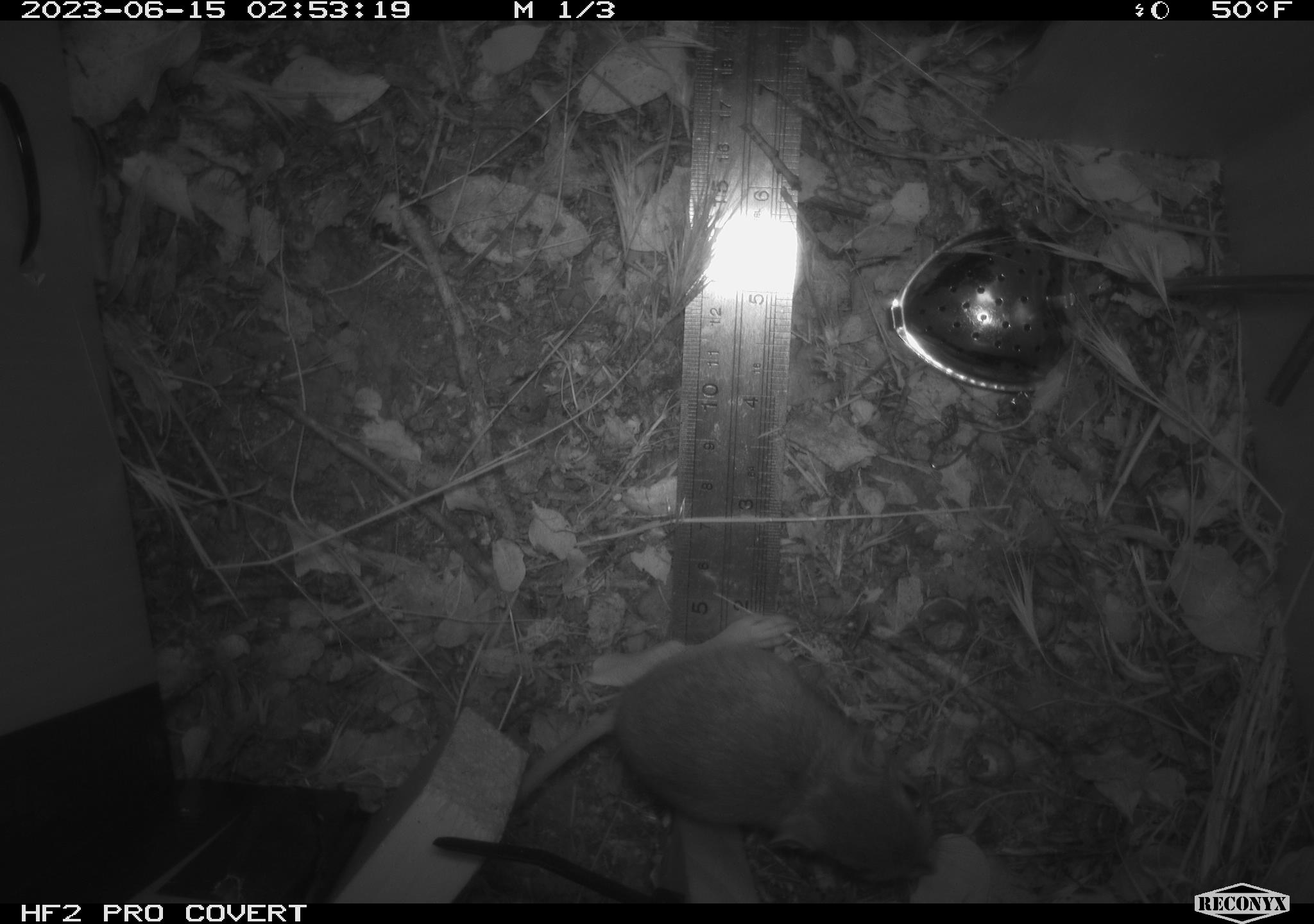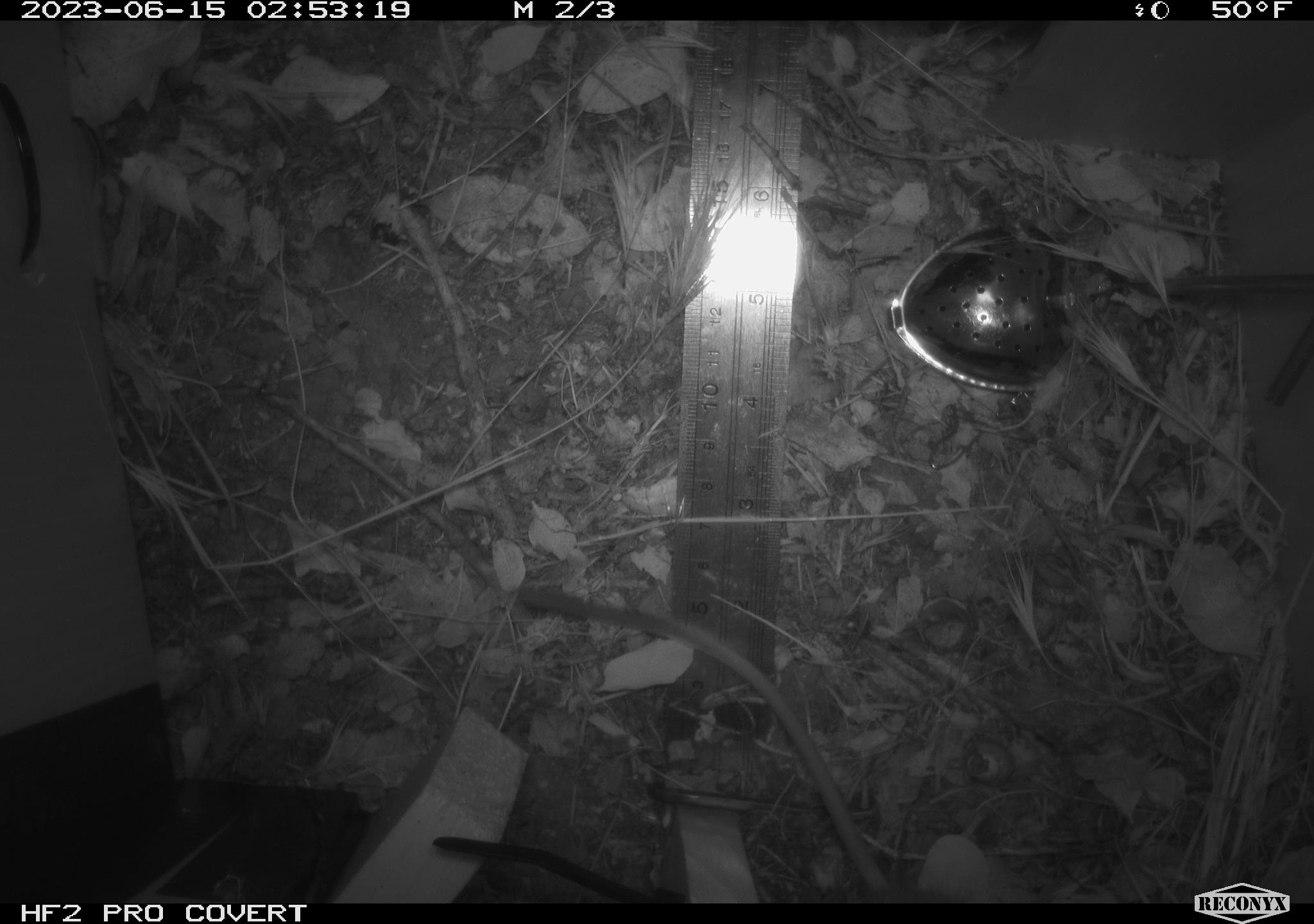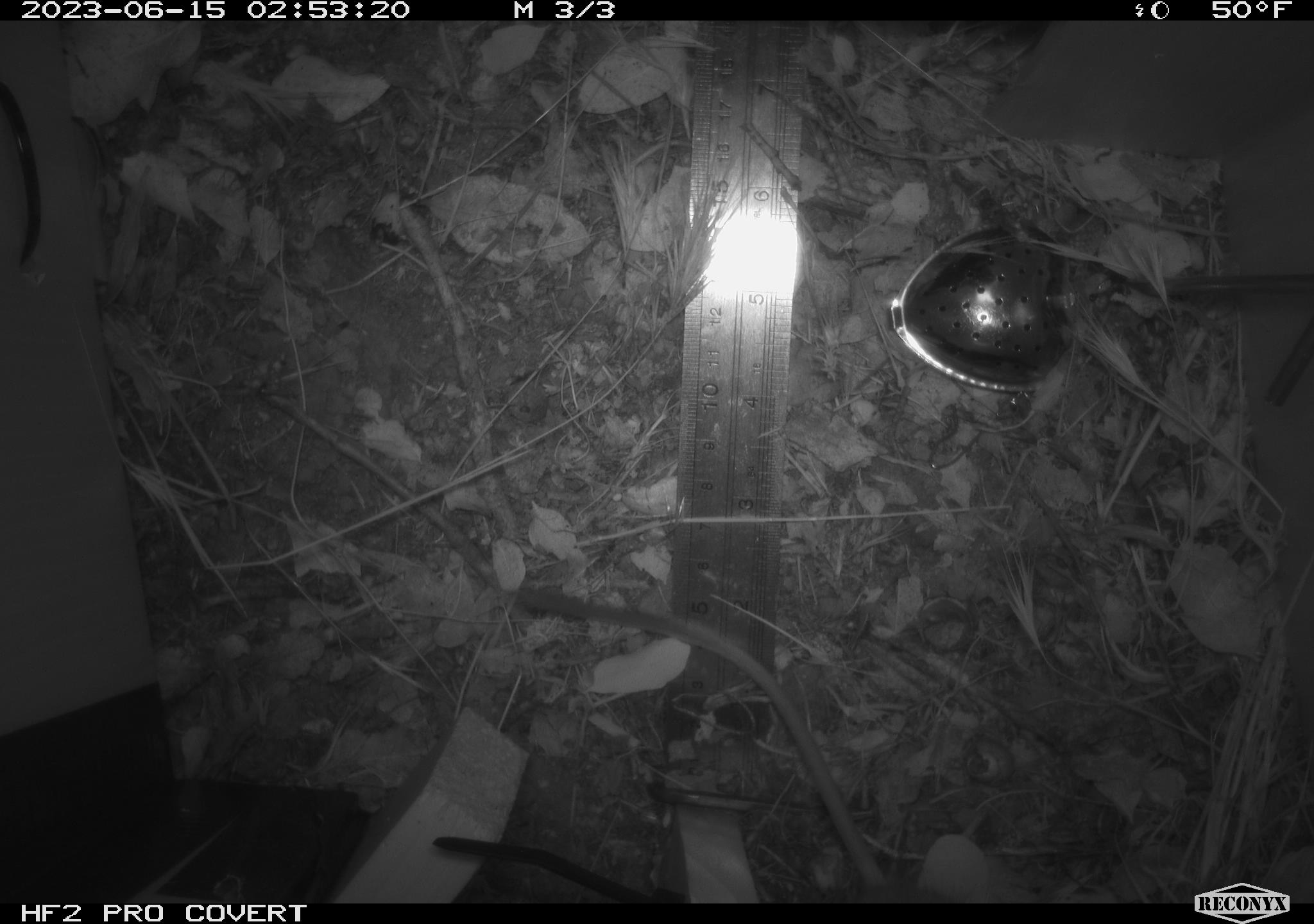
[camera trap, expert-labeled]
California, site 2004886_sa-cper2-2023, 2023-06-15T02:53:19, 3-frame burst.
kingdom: Animalia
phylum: Chordata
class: Mammalia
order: Rodentia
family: Heteromyidae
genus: Dipodomys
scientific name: Dipodomys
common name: kangaroo rats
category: dipodomys species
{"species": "dipodomys species (kangaroo rats) (Dipodomys)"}